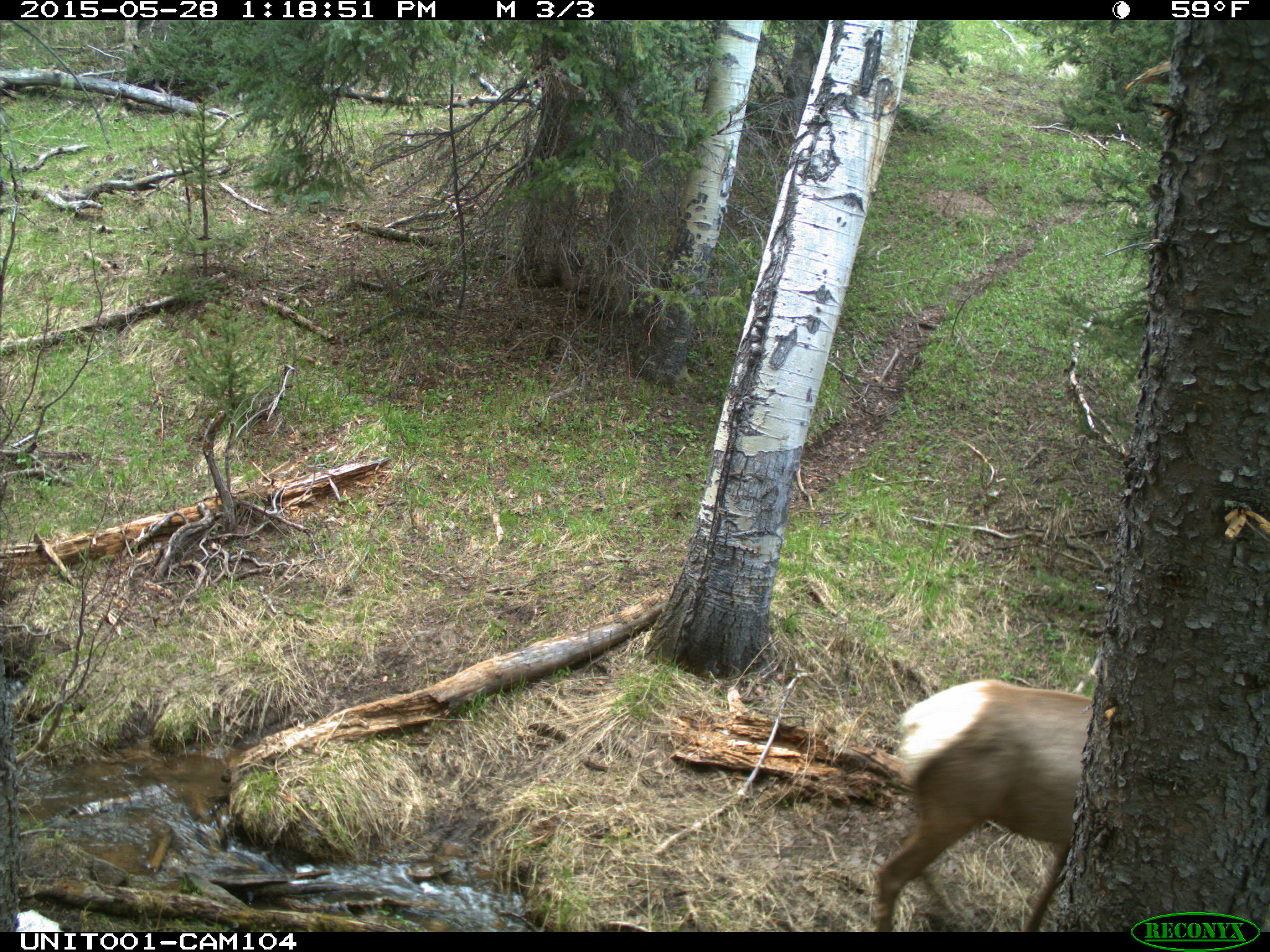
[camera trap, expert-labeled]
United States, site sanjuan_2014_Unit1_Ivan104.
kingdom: Animalia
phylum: Chordata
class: Mammalia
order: Artiodactyla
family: Cervidae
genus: Cervus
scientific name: Cervus elaphus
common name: red deer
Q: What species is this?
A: Cervus elaphus (red deer).